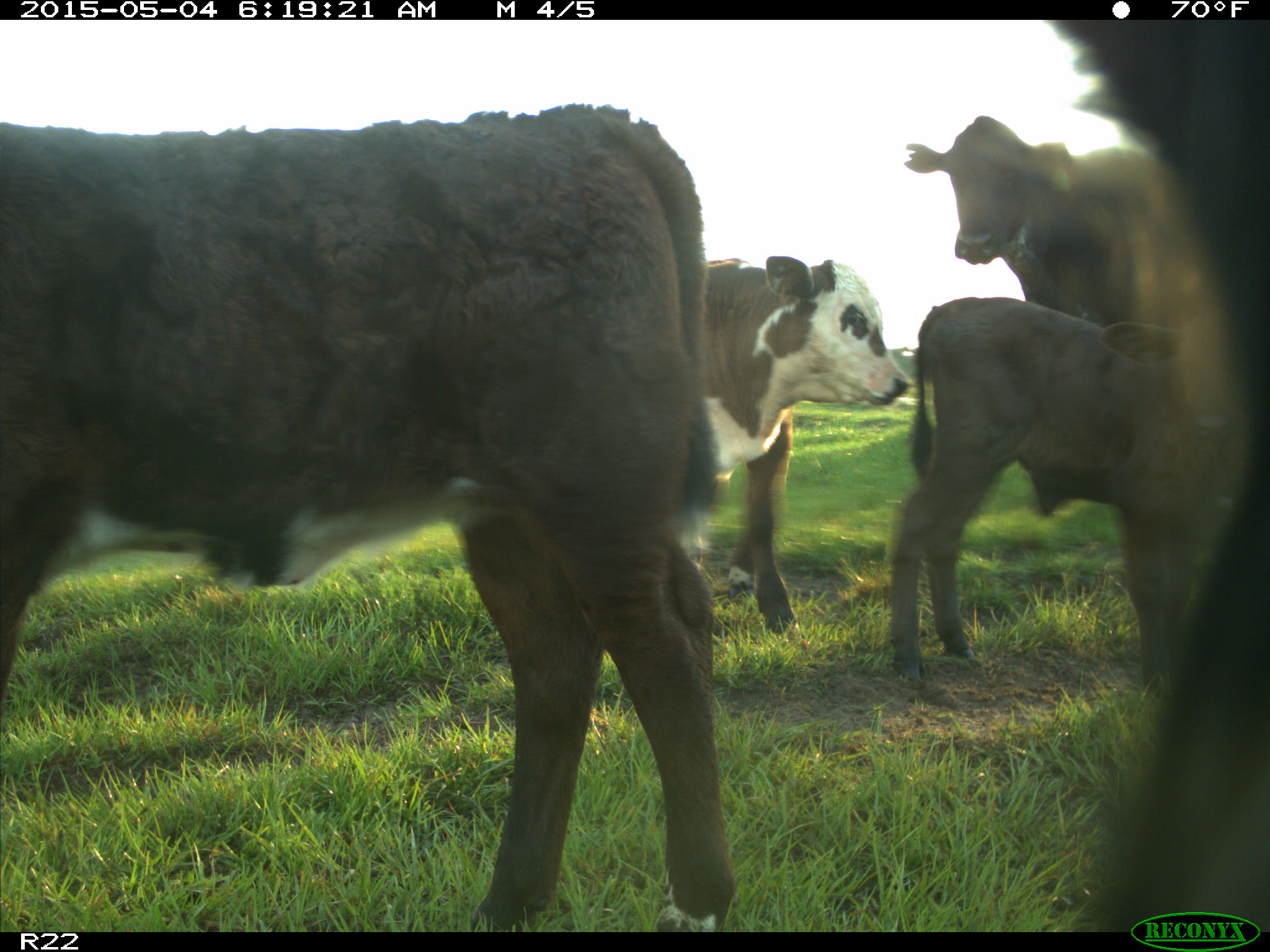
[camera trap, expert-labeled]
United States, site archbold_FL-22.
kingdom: Animalia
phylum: Chordata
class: Mammalia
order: Artiodactyla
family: Bovidae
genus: Bos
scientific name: Bos taurus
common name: domestic cow